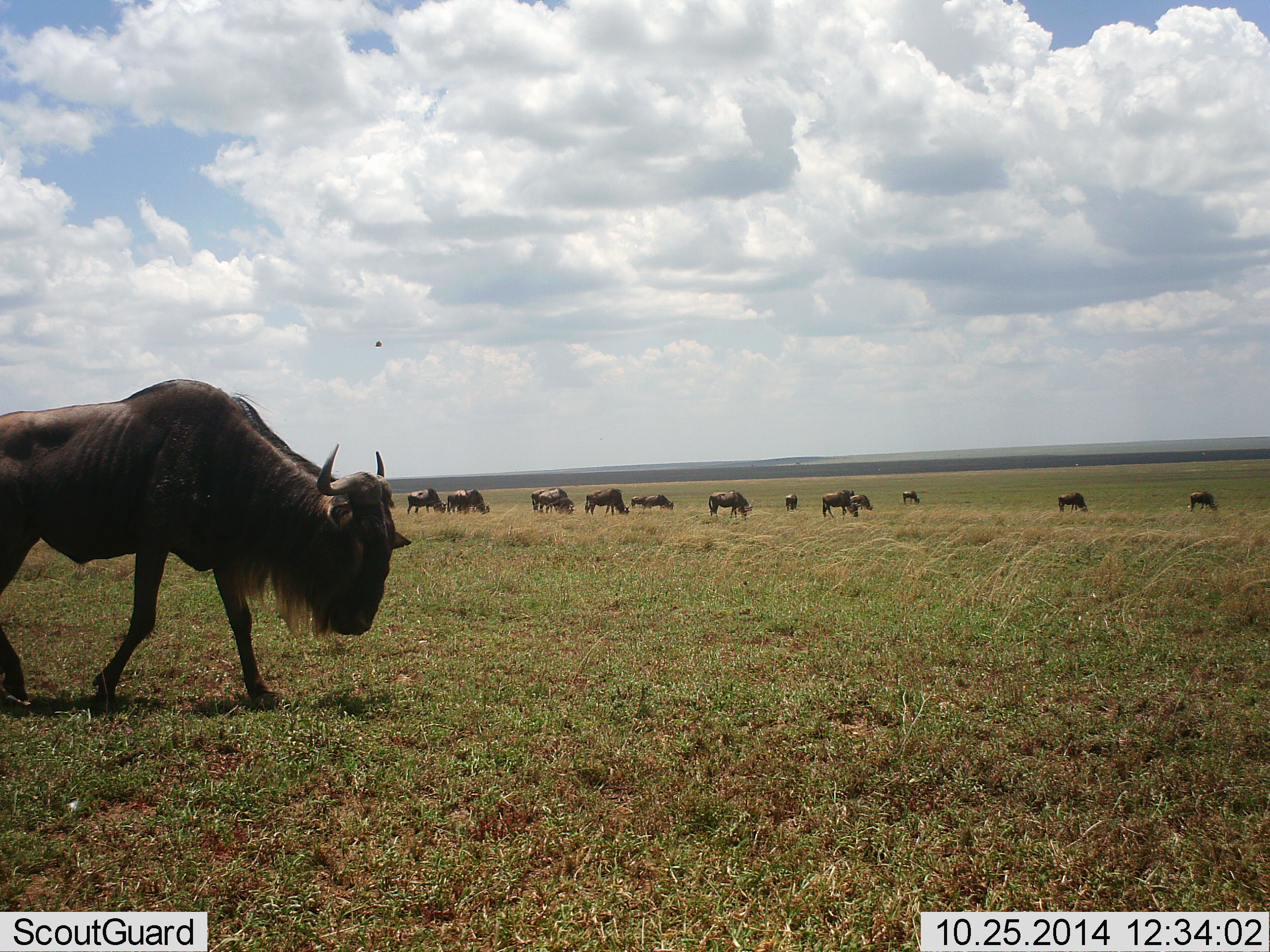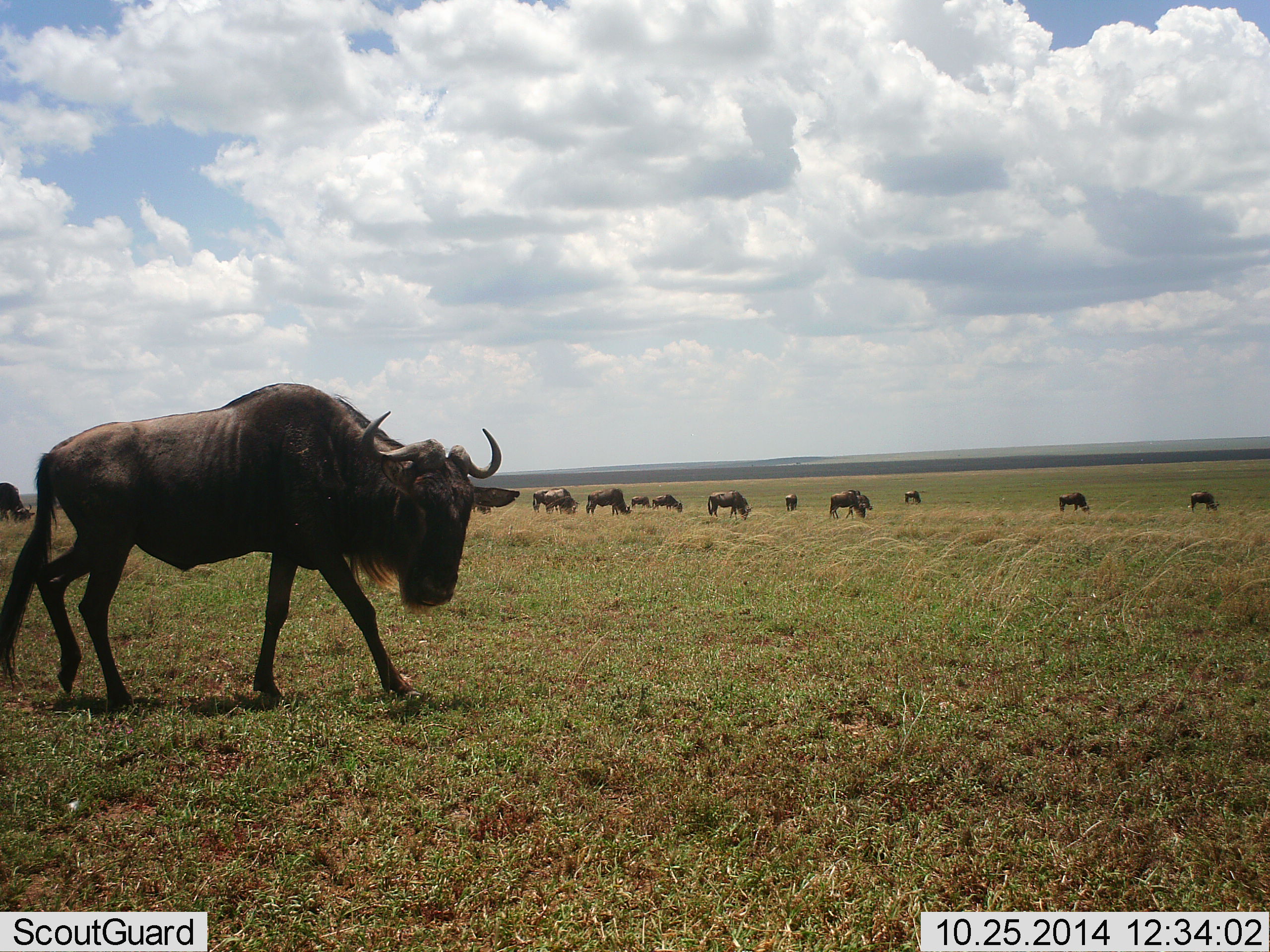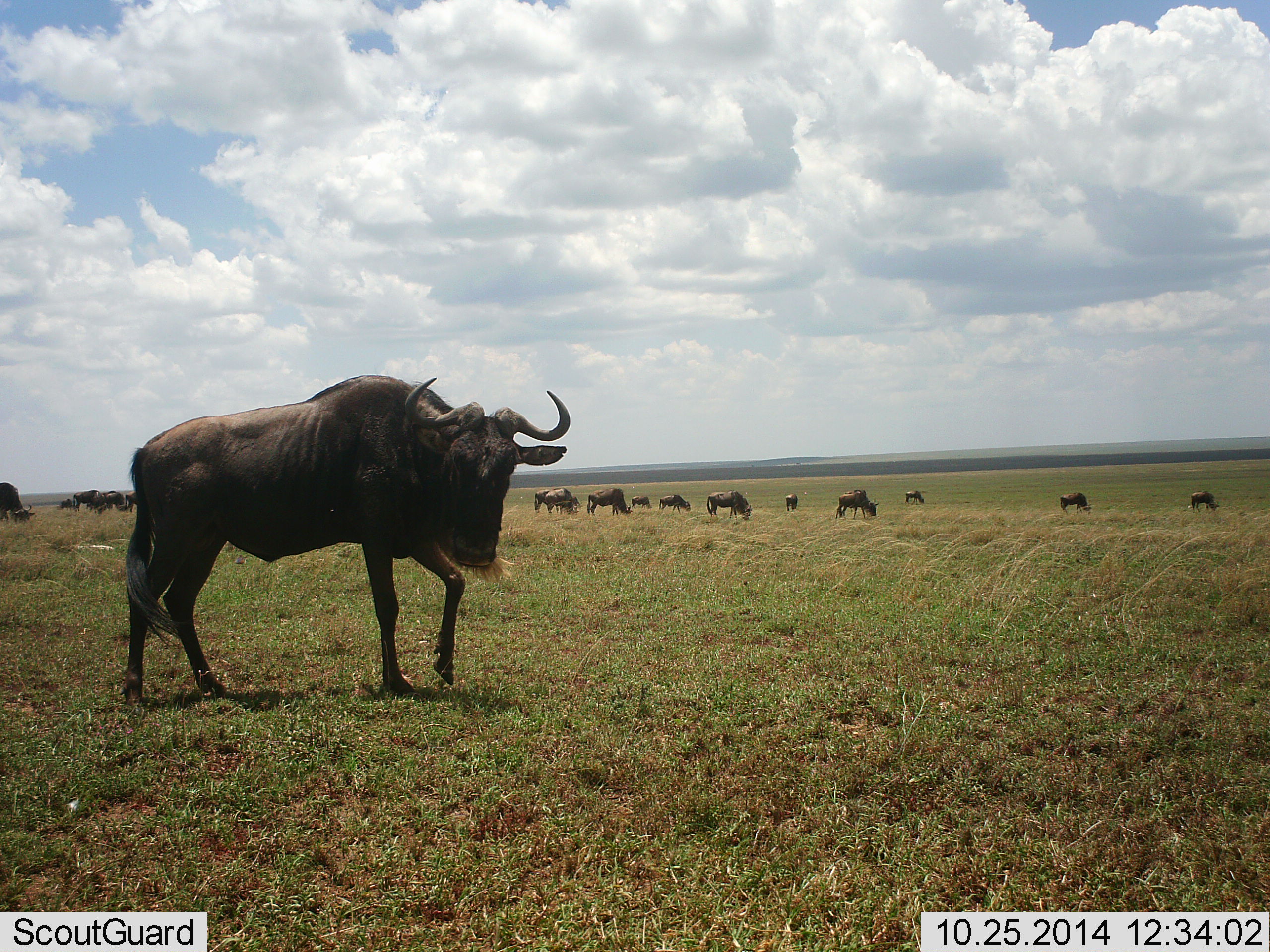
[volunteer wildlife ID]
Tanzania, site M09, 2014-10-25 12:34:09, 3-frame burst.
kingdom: Animalia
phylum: Chordata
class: Mammalia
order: Artiodactyla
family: Bovidae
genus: Connochaetes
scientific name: Connochaetes taurinus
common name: blue wildebeest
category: wildebeest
Wildebeest (blue wildebeest) (Connochaetes taurinus), count 11-50. Behavior (volunteer vote fractions): standing 50%, resting 0%, moving 92%, interacting 0%. Young present (vote fraction): 0%. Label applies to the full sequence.